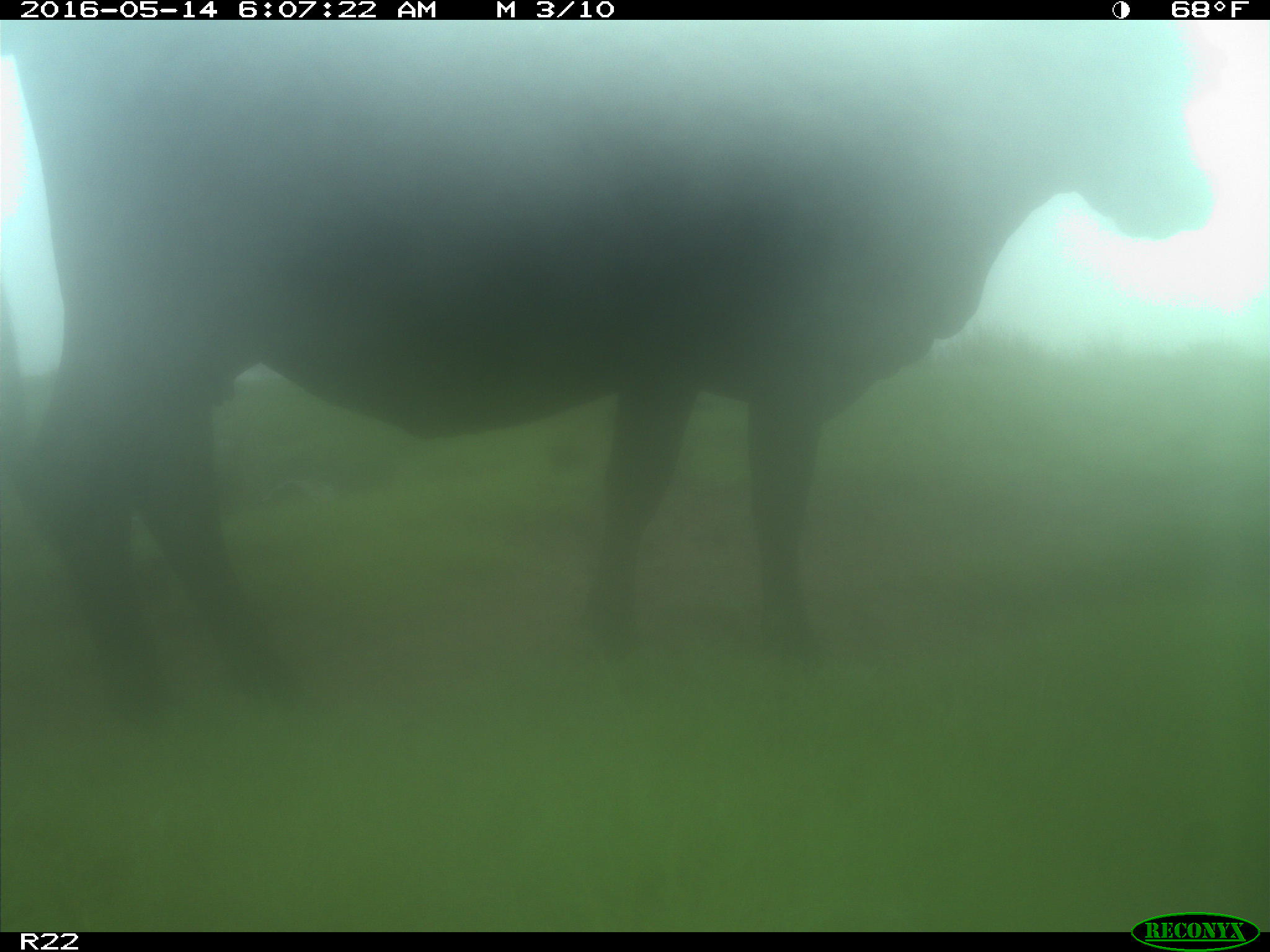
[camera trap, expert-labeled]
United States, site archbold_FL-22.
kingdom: Animalia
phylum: Chordata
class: Mammalia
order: Artiodactyla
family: Bovidae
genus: Bos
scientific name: Bos taurus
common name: domestic cow